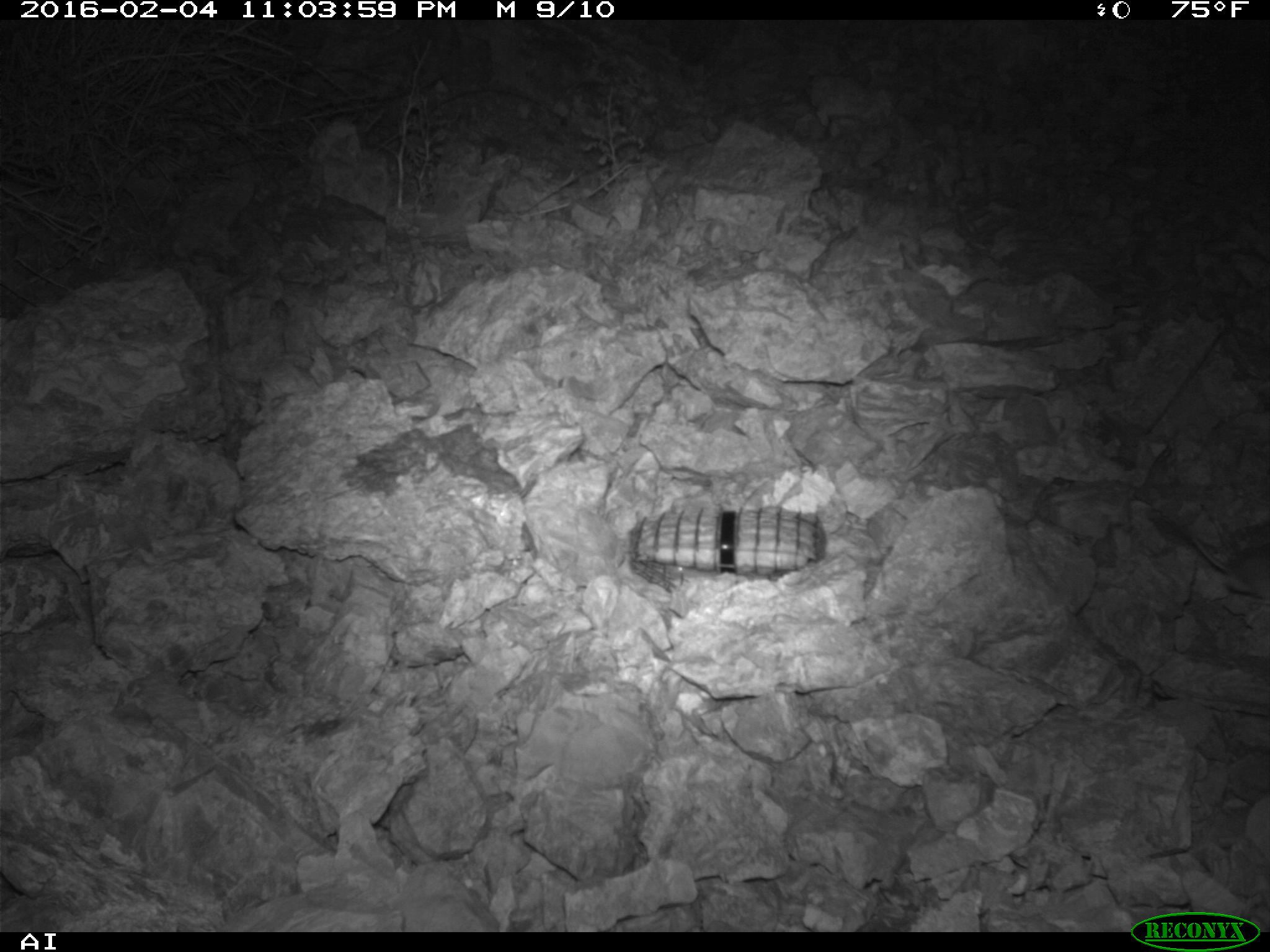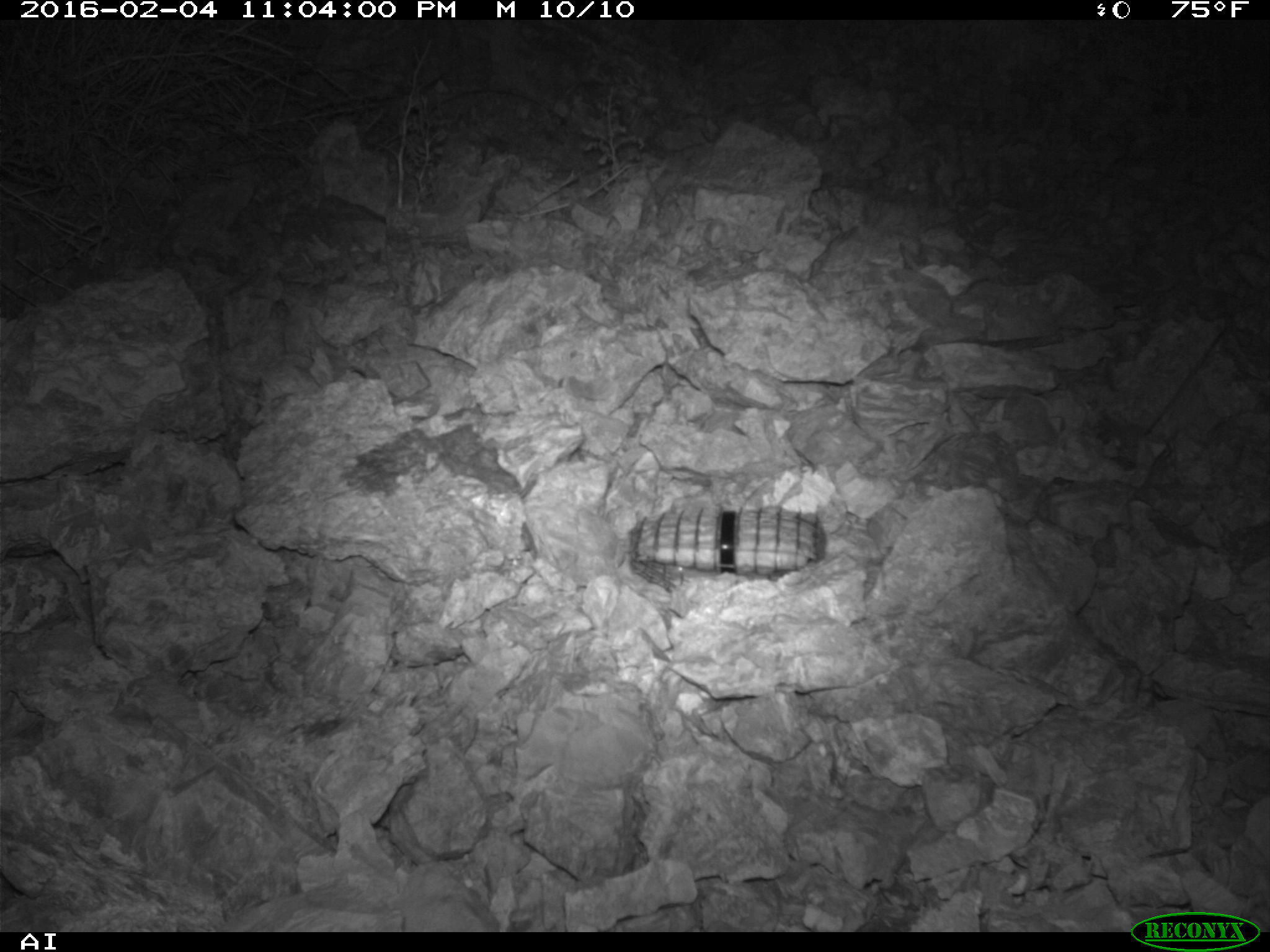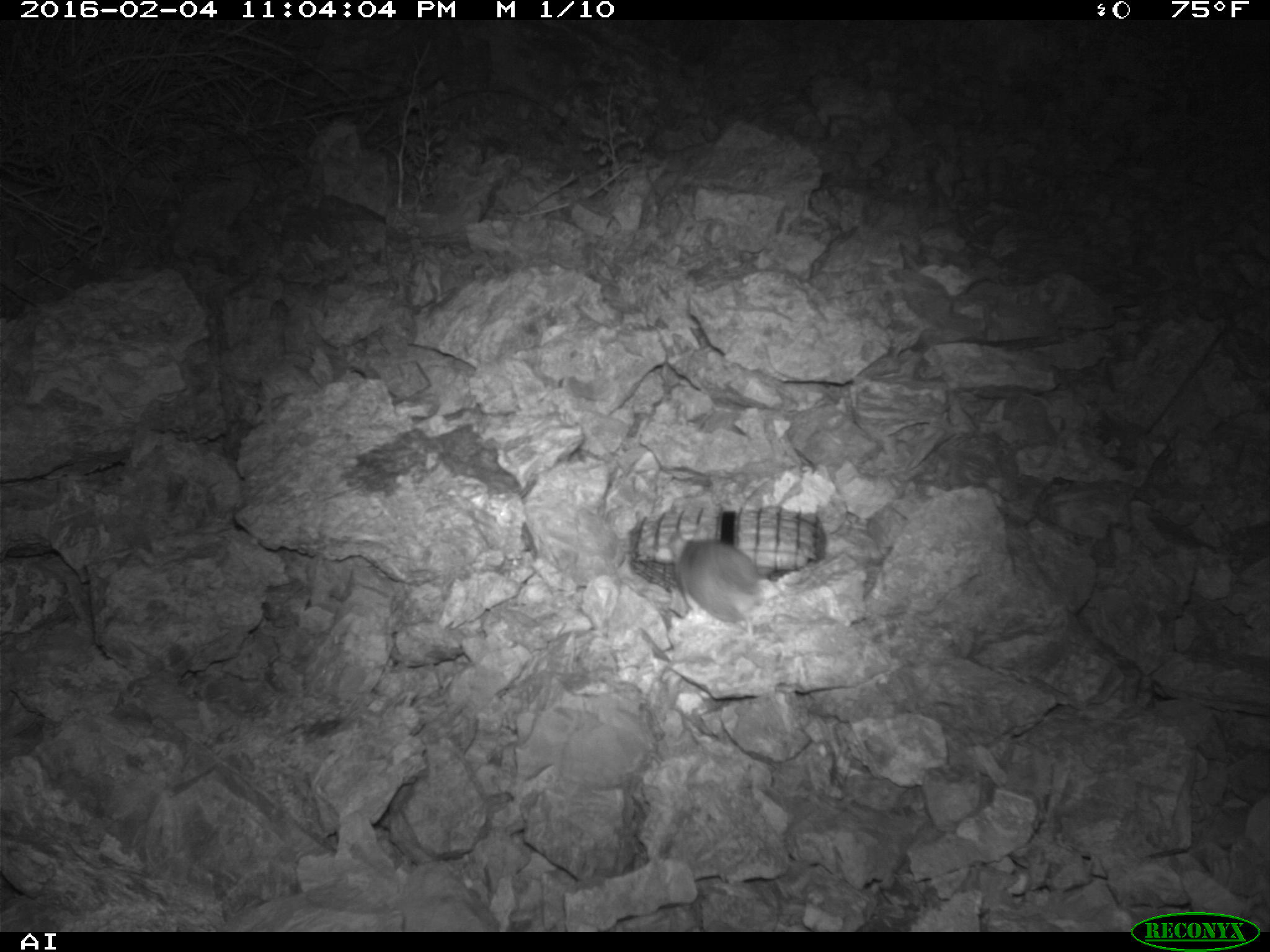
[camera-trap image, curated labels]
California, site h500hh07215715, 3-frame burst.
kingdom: Animalia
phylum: Chordata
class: Mammalia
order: Rodentia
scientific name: Rodentia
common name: rodent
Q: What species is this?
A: Rodent (Rodentia).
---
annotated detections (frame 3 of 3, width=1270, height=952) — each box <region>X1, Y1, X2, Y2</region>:
rodent: <region>666, 531, 771, 644</region>